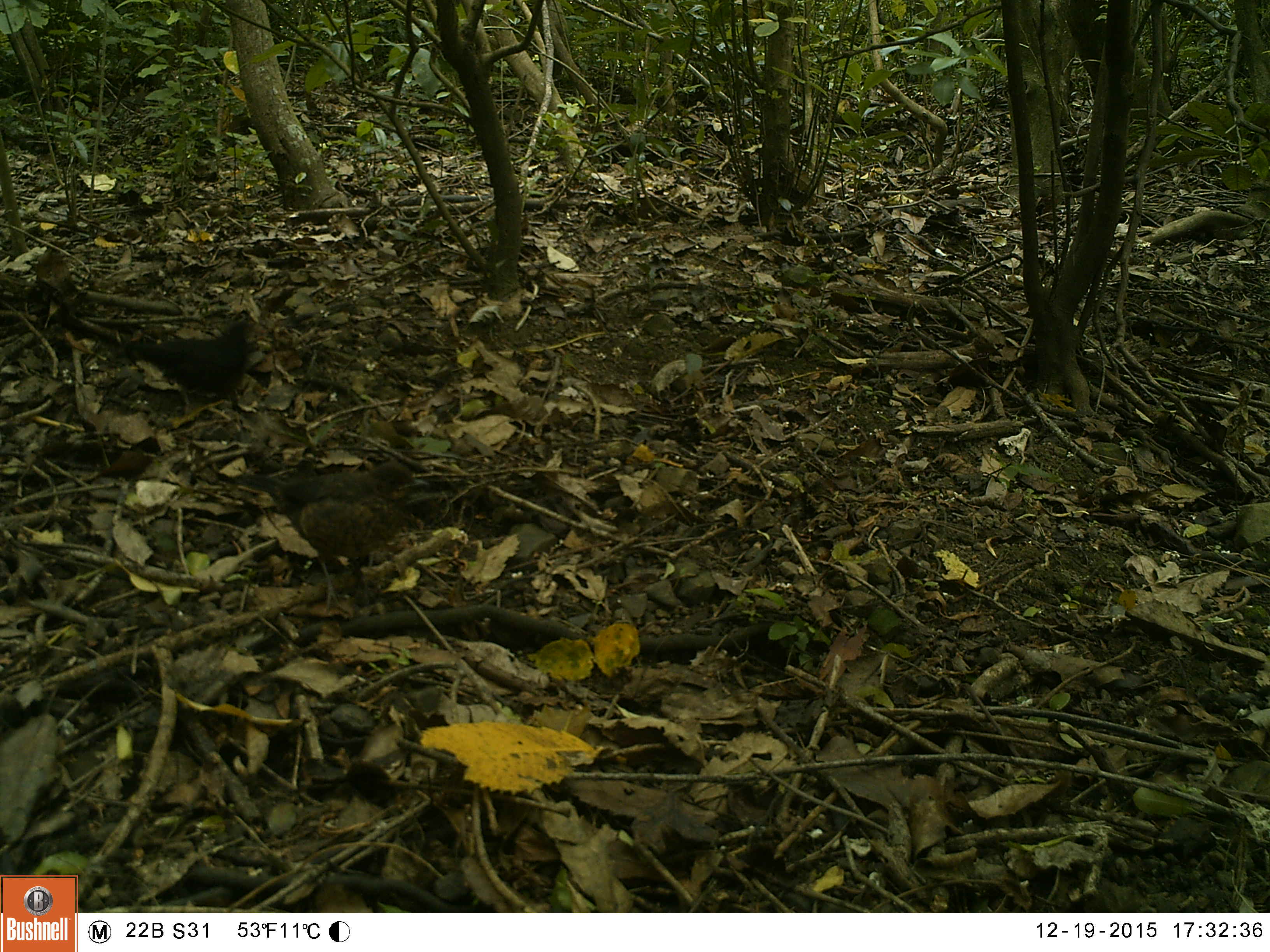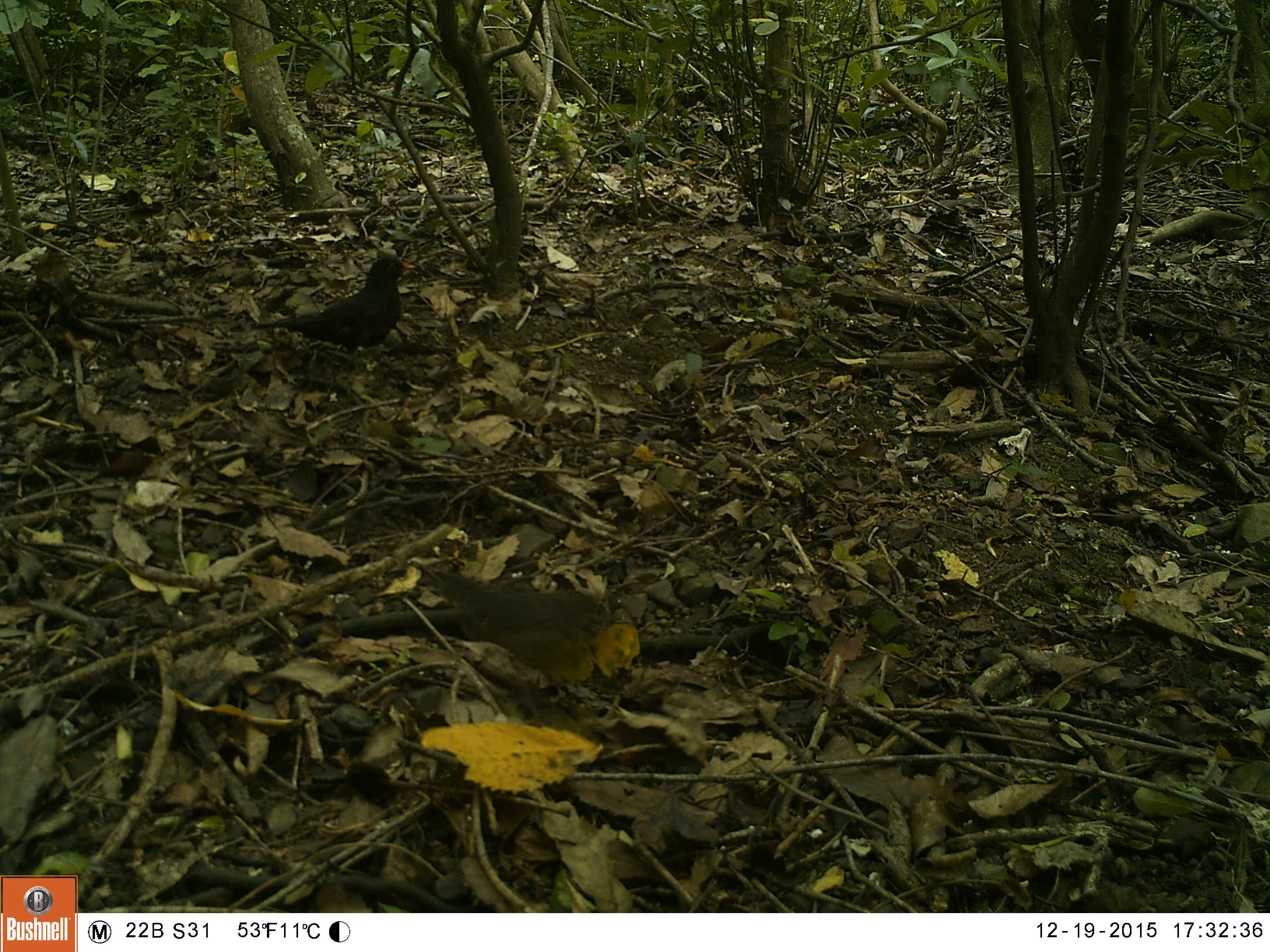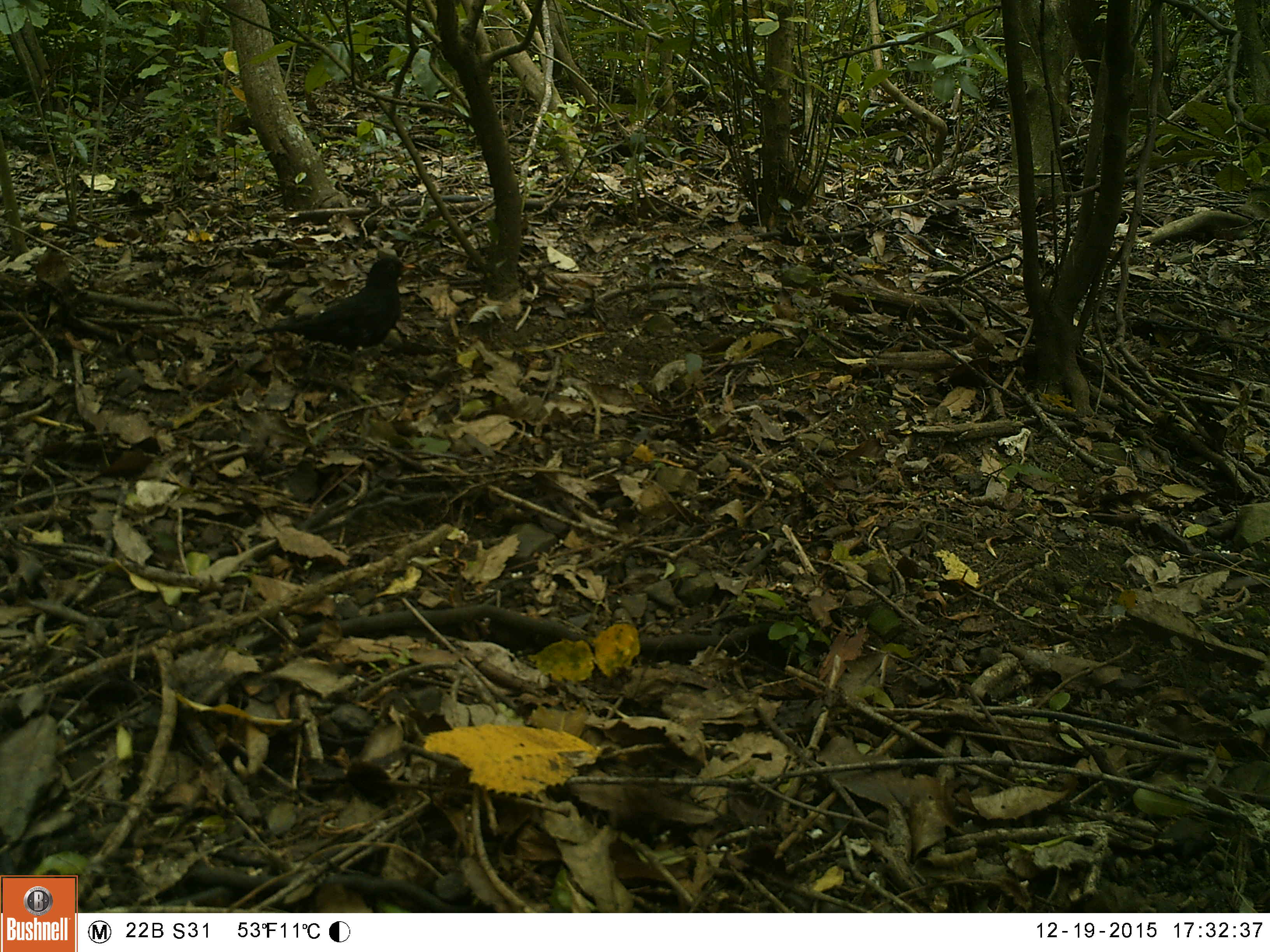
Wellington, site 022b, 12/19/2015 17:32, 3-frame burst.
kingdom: Animalia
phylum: Chordata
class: Aves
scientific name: Aves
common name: bird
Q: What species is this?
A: Bird (Aves).